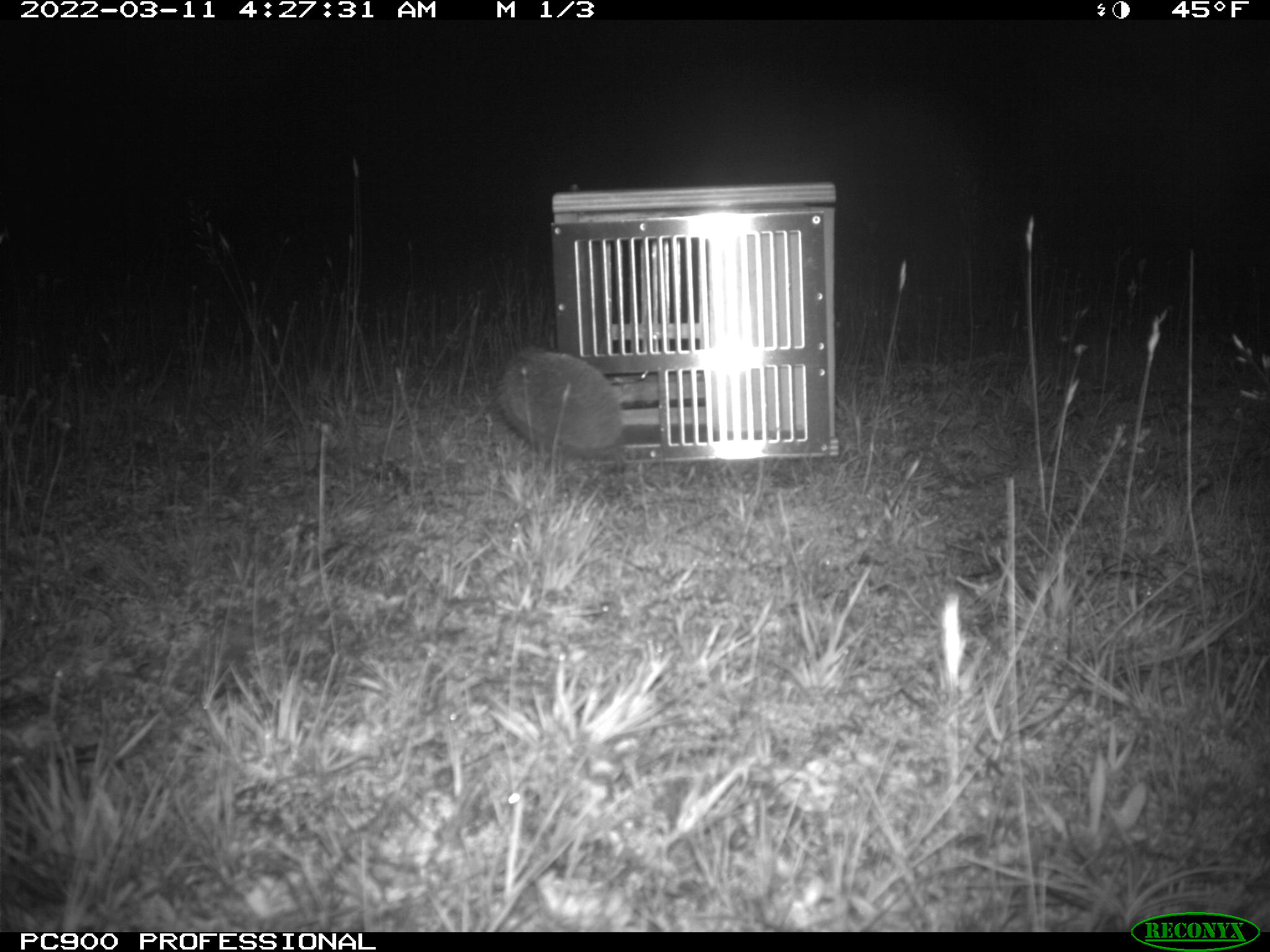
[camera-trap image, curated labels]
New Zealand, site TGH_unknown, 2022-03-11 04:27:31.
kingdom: Animalia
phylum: Chordata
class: Mammalia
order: Eulipotyphla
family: Erinaceidae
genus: Erinaceus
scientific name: Erinaceus europaeus europaeus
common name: european hedgehog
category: hedgehog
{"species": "hedgehog (european hedgehog) (Erinaceus europaeus europaeus)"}